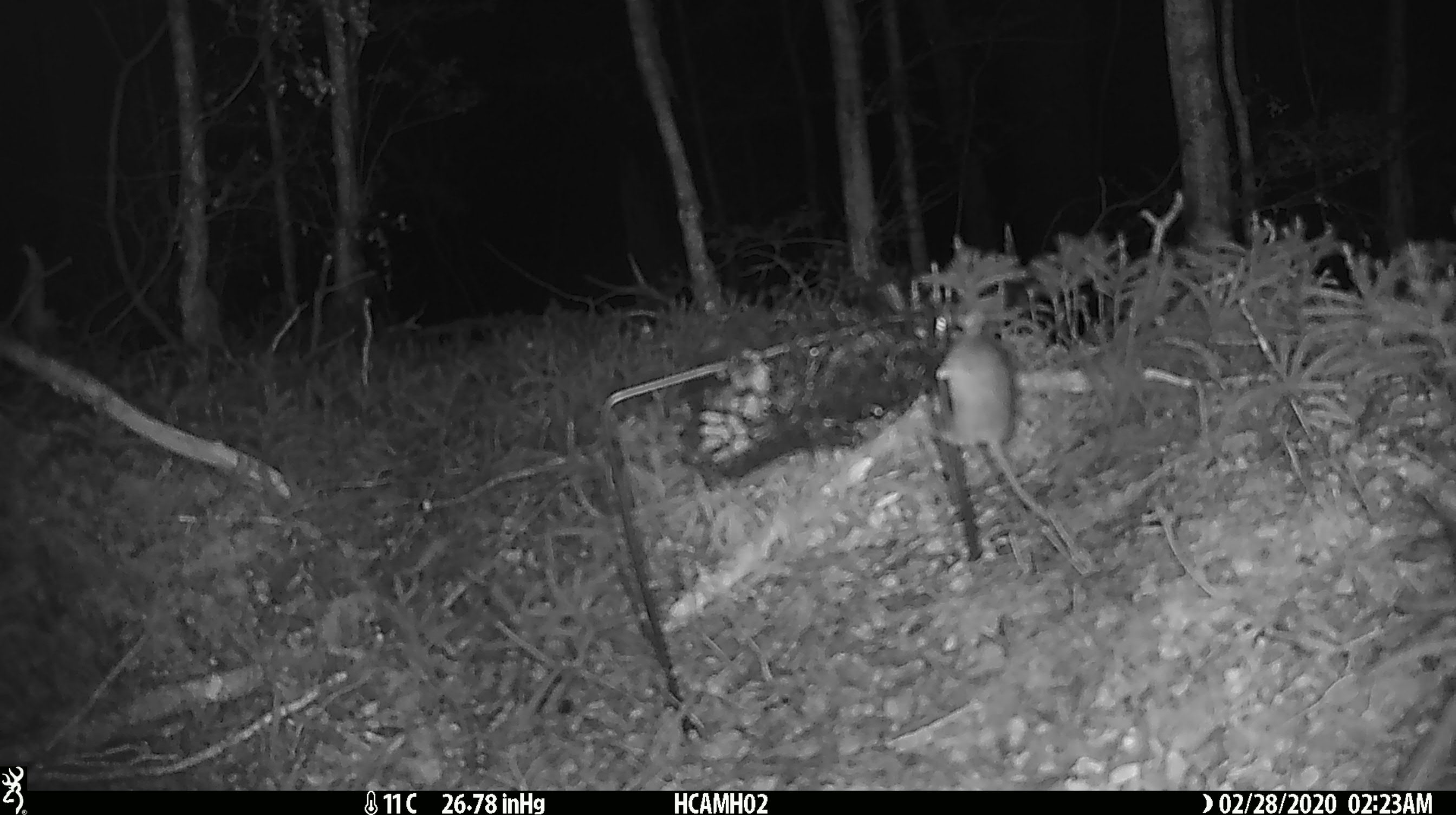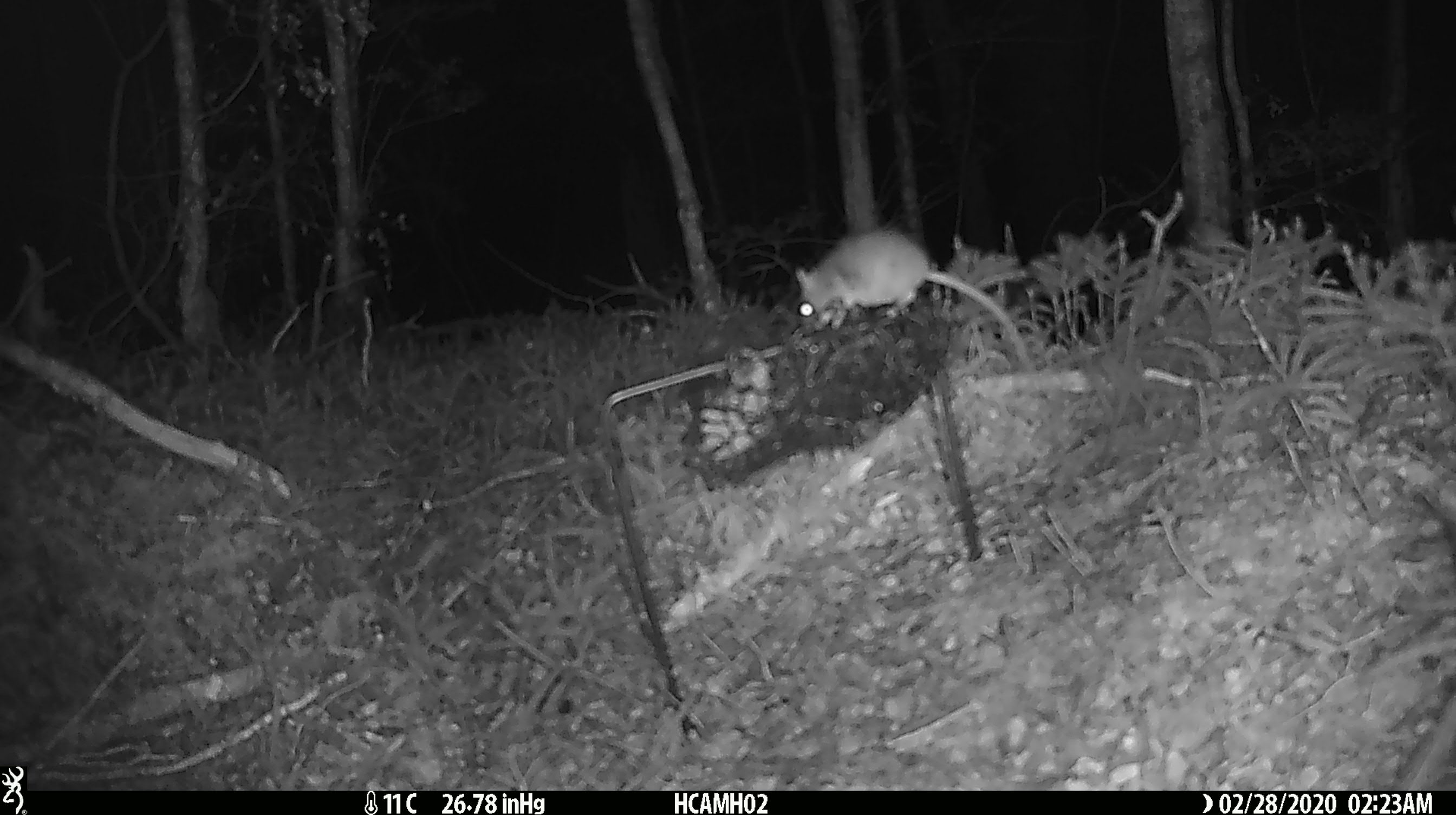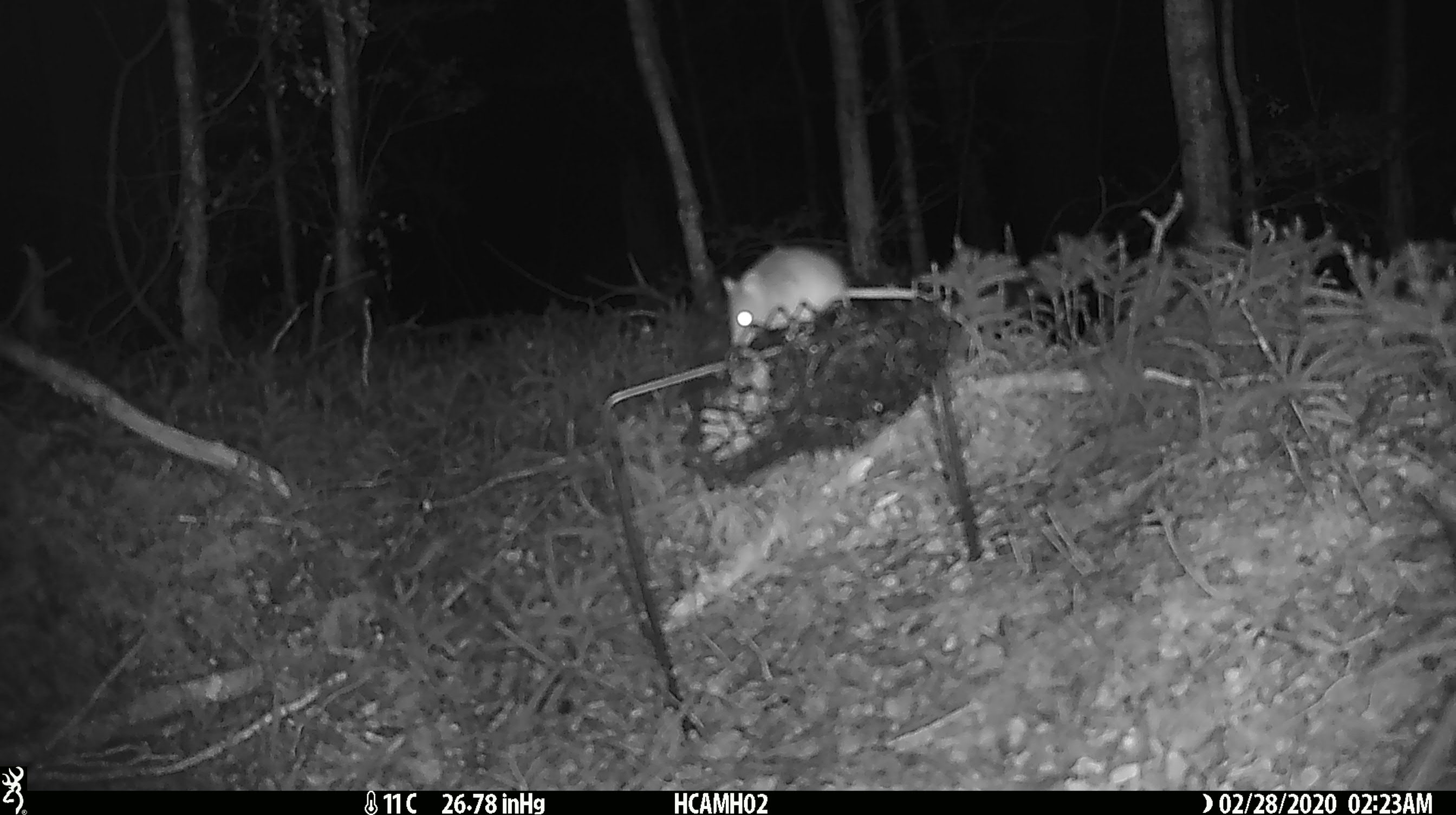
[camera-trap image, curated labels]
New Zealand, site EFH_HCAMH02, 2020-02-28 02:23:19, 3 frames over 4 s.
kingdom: Animalia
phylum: Chordata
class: Mammalia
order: Rodentia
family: Muridae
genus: Mus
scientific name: Mus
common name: mouse